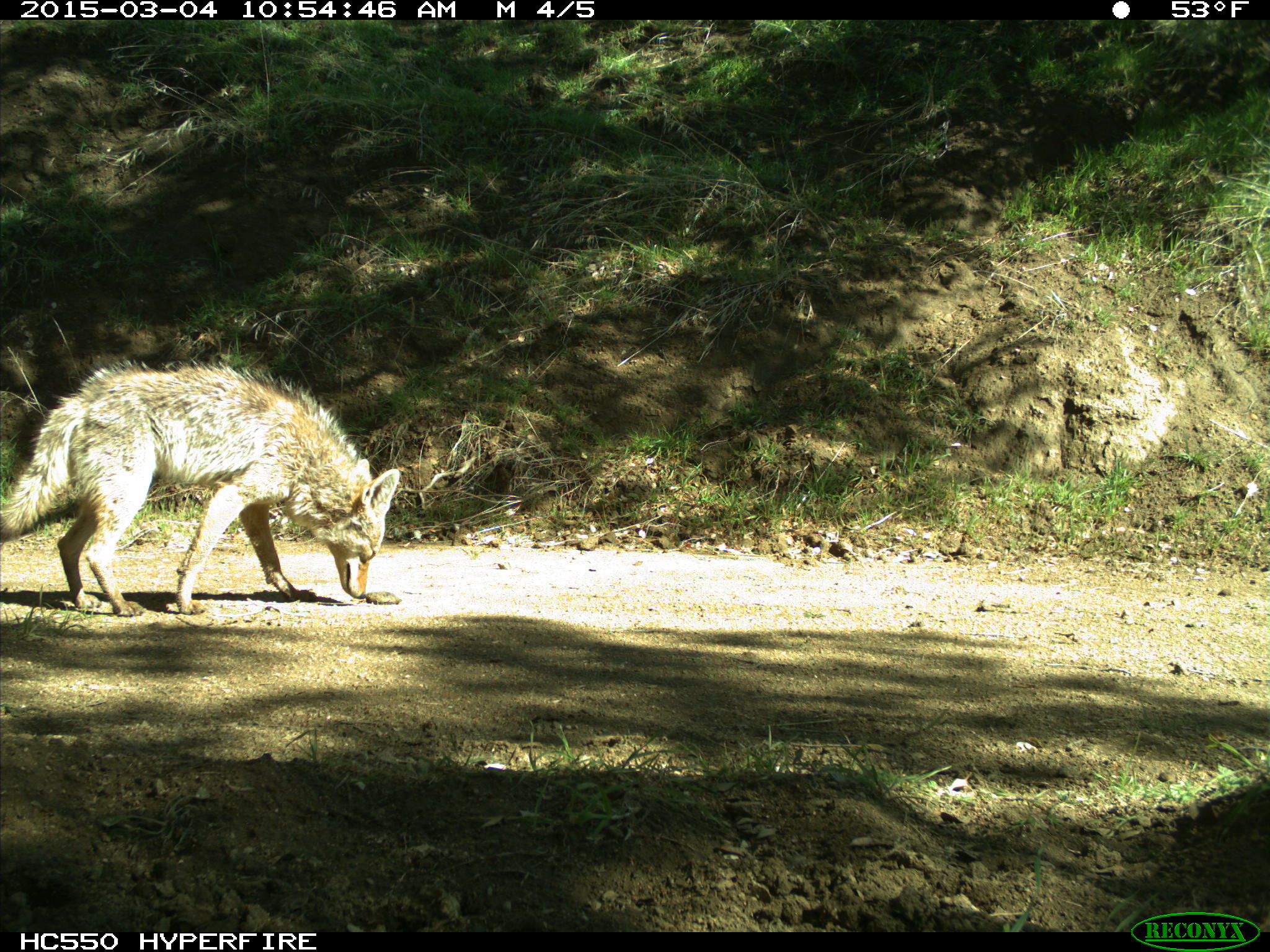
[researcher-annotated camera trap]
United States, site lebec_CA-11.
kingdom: Animalia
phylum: Chordata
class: Mammalia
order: Carnivora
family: Canidae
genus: Canis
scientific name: Canis latrans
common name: coyote